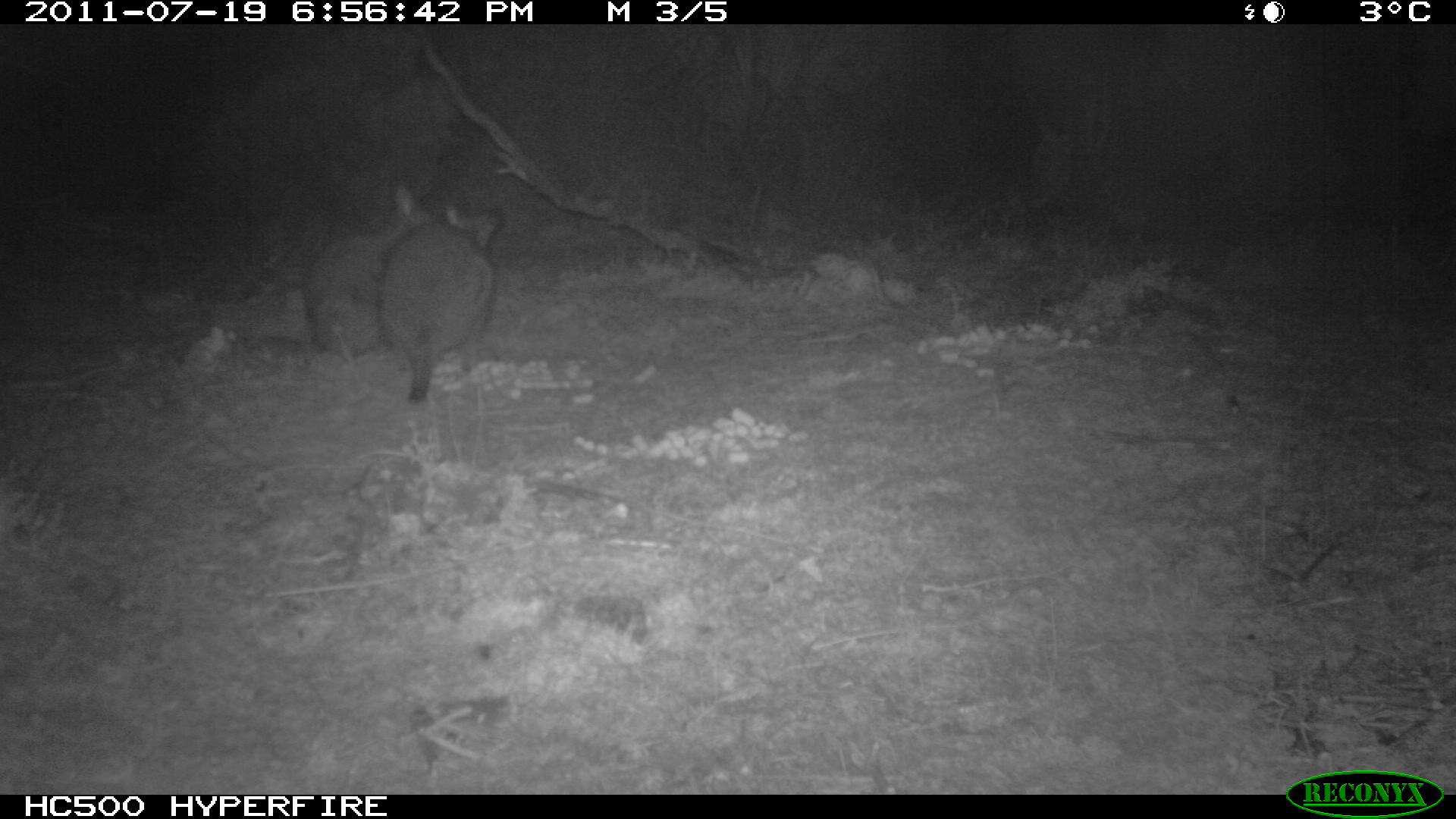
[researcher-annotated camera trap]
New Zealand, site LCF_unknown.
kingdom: Animalia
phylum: Chordata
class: Mammalia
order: Diprotodontia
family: Macropodidae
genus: Notamacropus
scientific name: Notamacropus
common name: wallaby